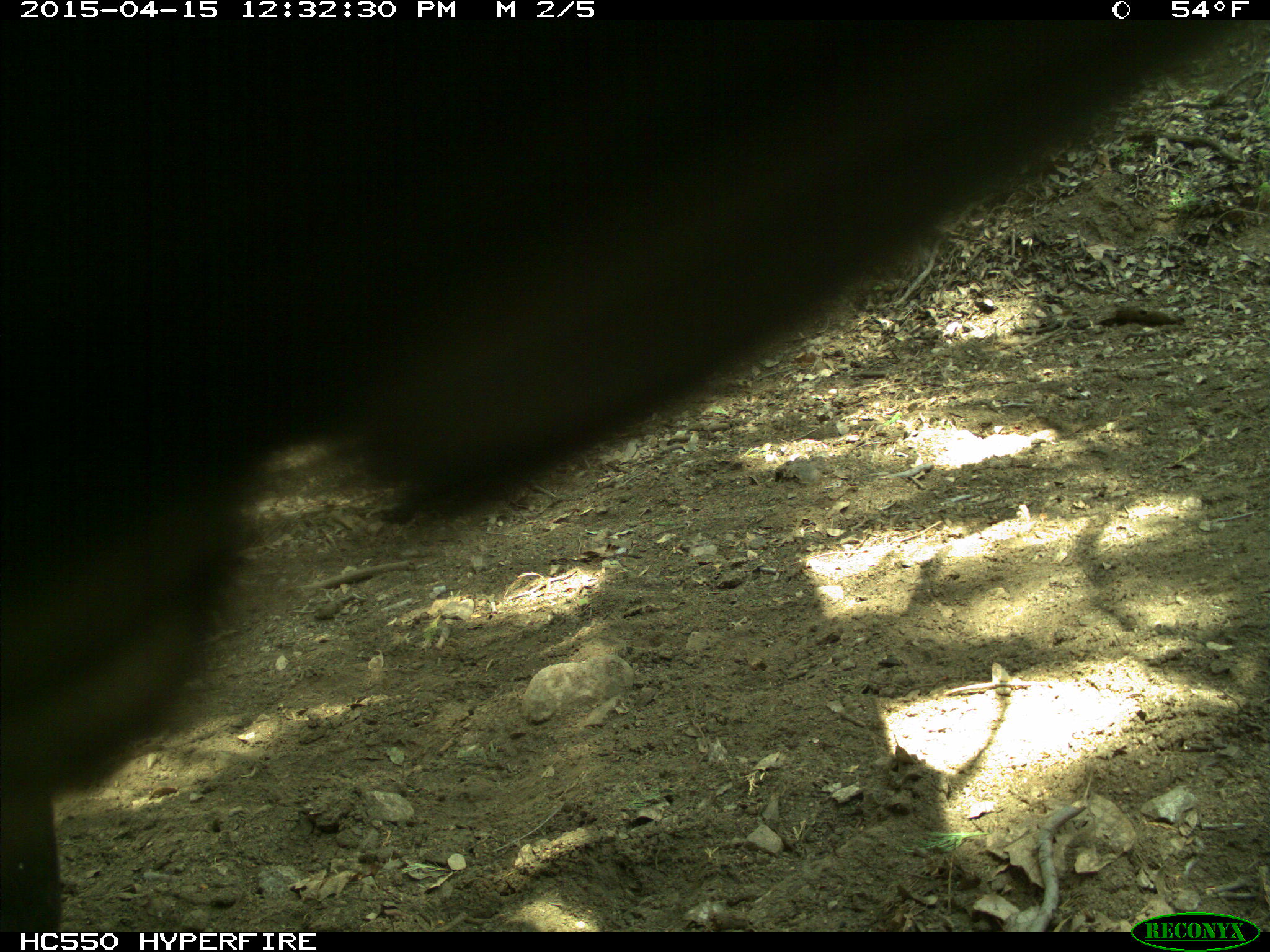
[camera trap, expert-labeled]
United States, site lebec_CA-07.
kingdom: Animalia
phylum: Chordata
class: Mammalia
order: Artiodactyla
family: Bovidae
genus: Bos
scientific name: Bos taurus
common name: domestic cow